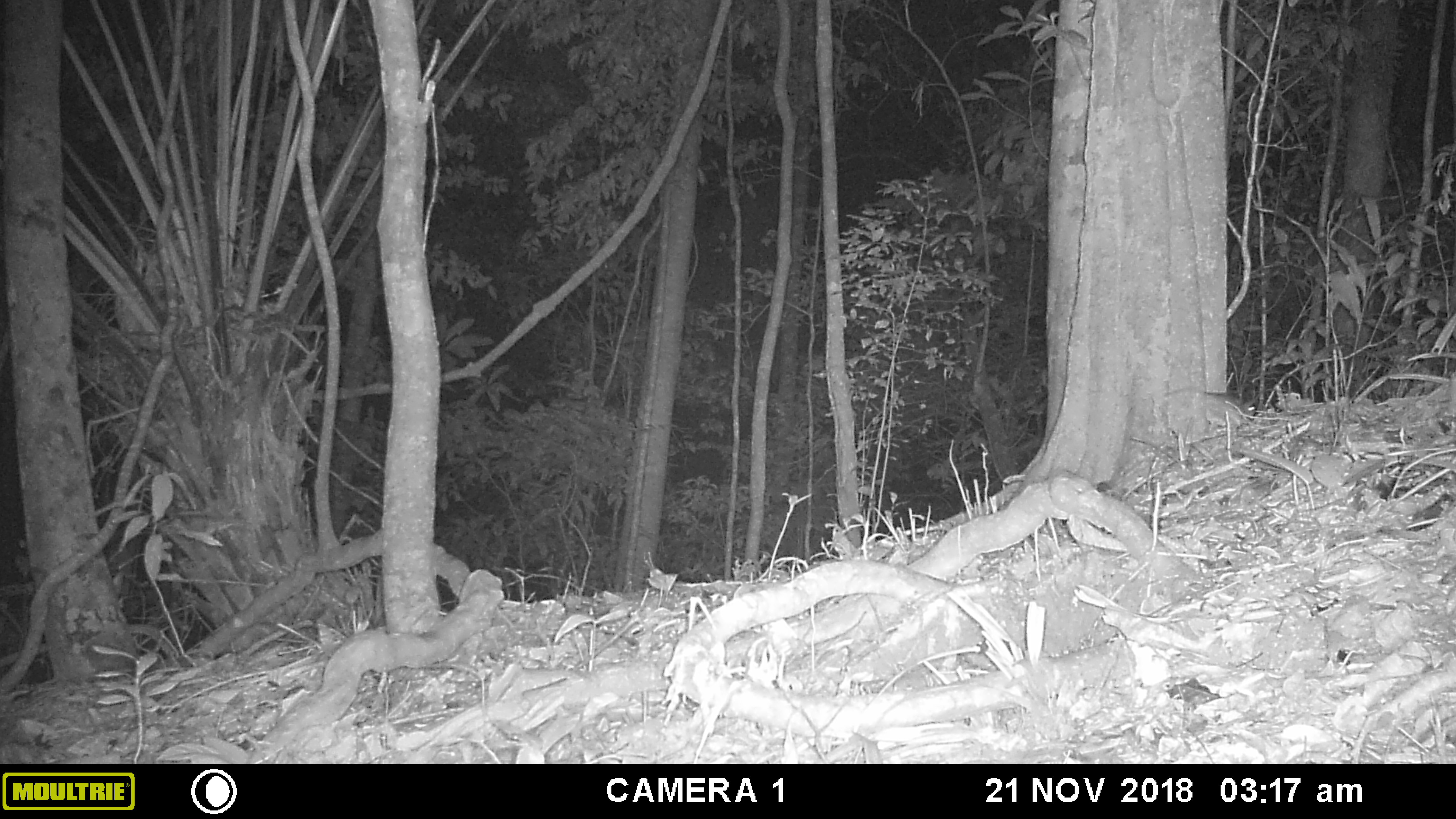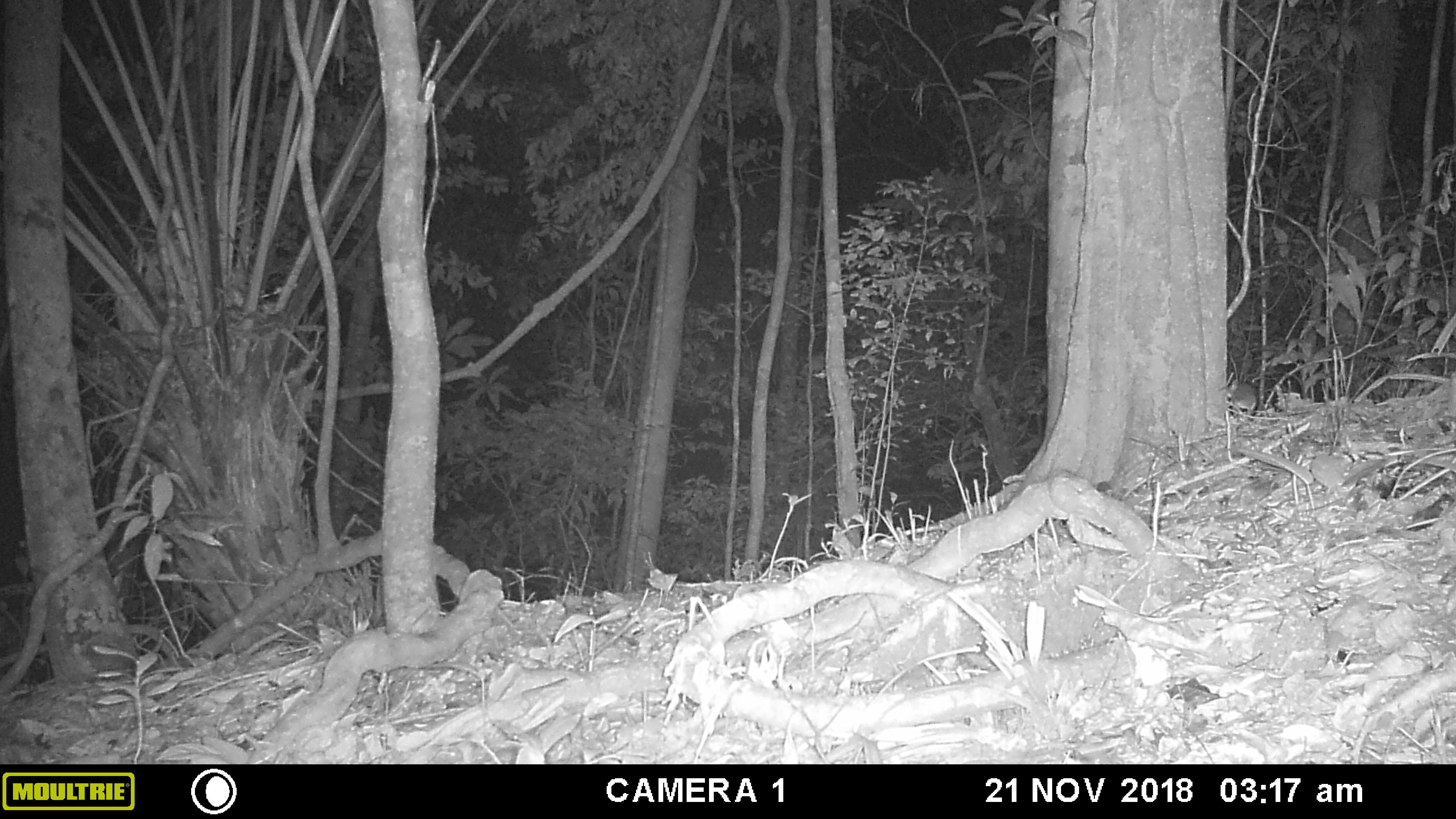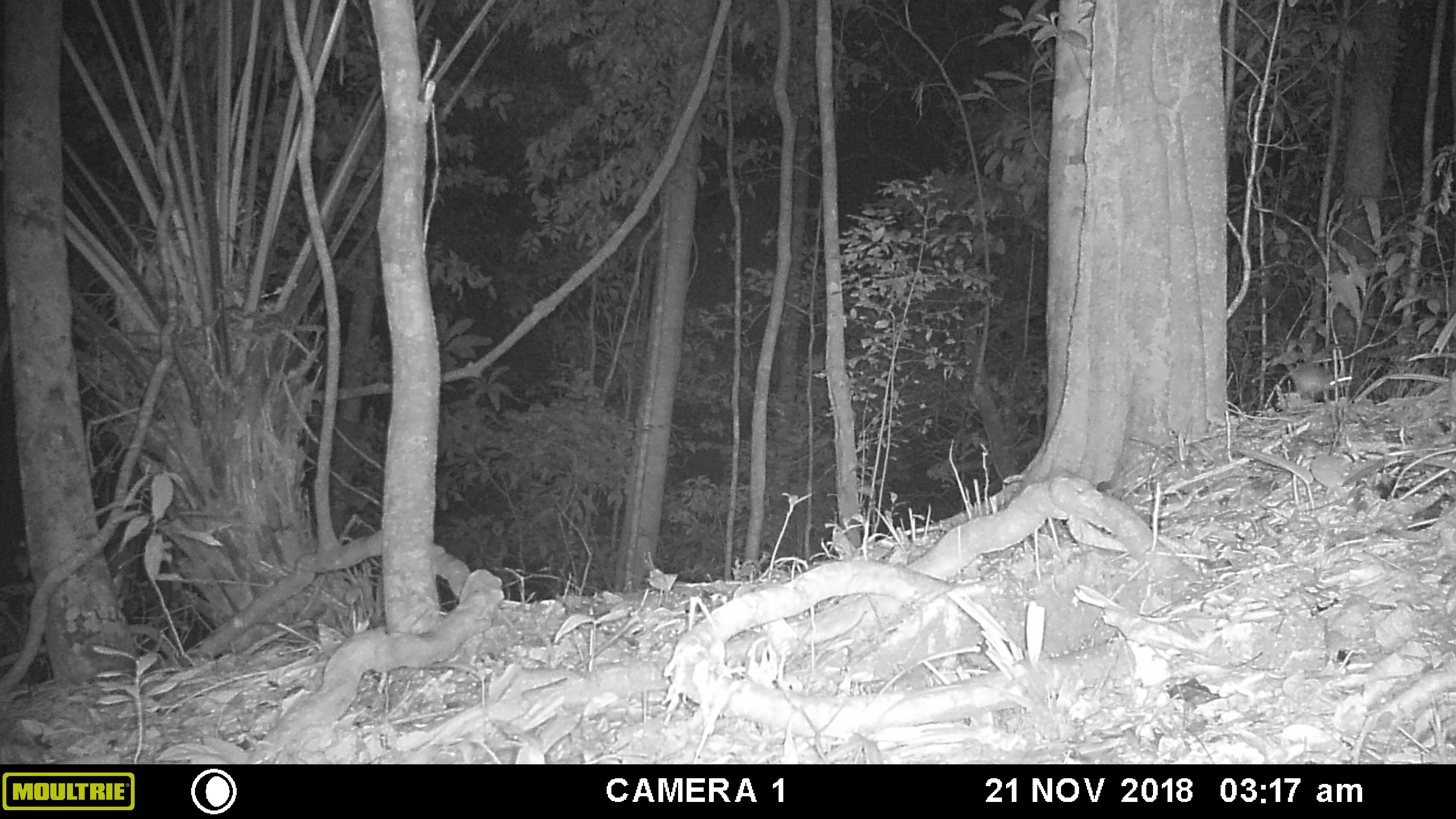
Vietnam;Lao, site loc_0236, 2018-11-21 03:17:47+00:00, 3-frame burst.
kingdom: Animalia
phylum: Chordata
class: Mammalia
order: Rodentia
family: Muridae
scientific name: Muridae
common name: old-world mice and rats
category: unidentified murid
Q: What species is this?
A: Unidentified murid (old-world mice and rats) (Muridae).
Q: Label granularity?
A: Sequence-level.